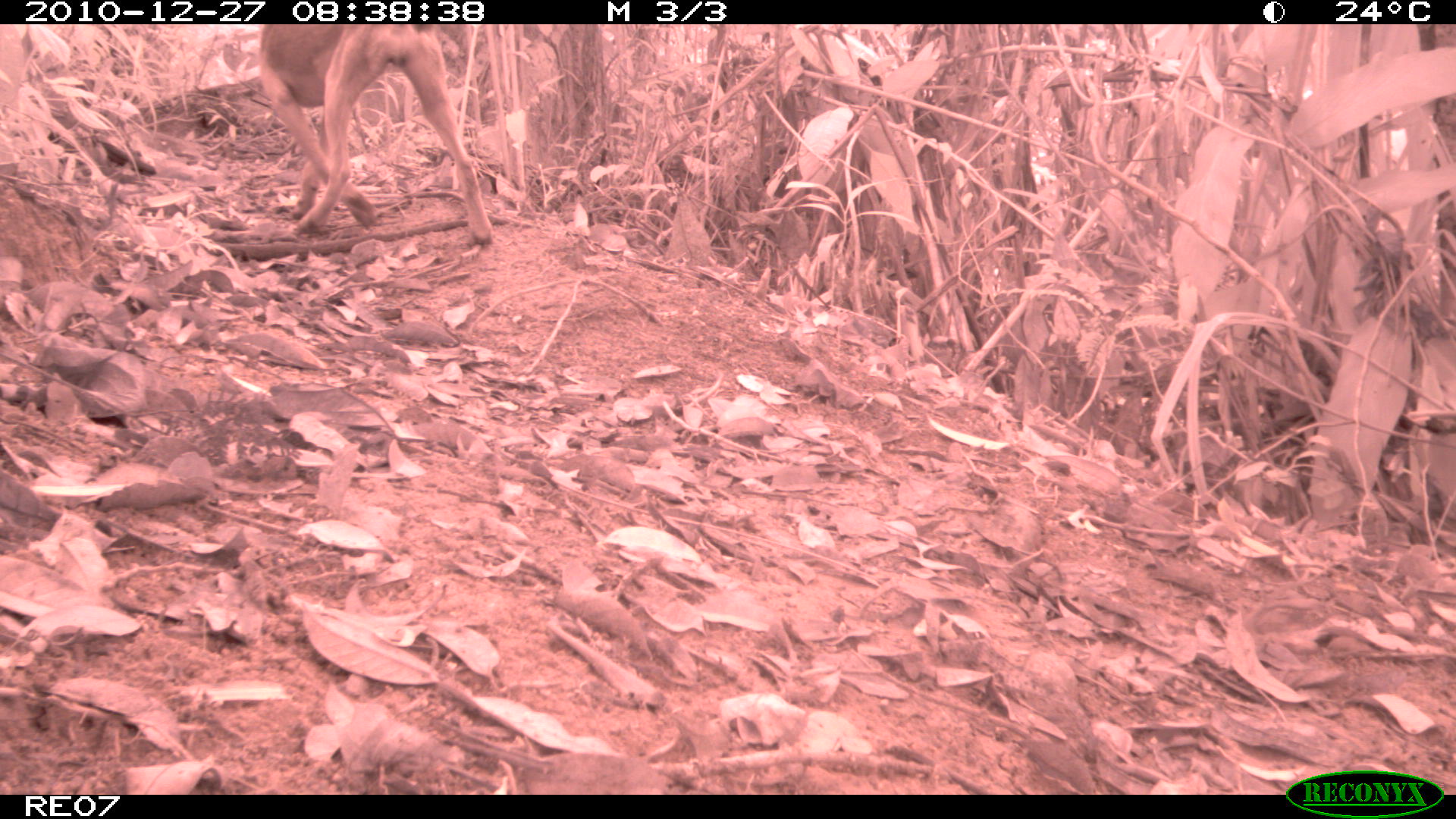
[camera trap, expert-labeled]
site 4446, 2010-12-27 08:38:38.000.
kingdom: Animalia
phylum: Chordata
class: Mammalia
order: Carnivora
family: Canidae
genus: Canis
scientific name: Canis familiaris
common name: domestic dog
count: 1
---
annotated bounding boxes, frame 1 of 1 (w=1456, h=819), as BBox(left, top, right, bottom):
canis familiaris: BBox(253, 24, 492, 248)